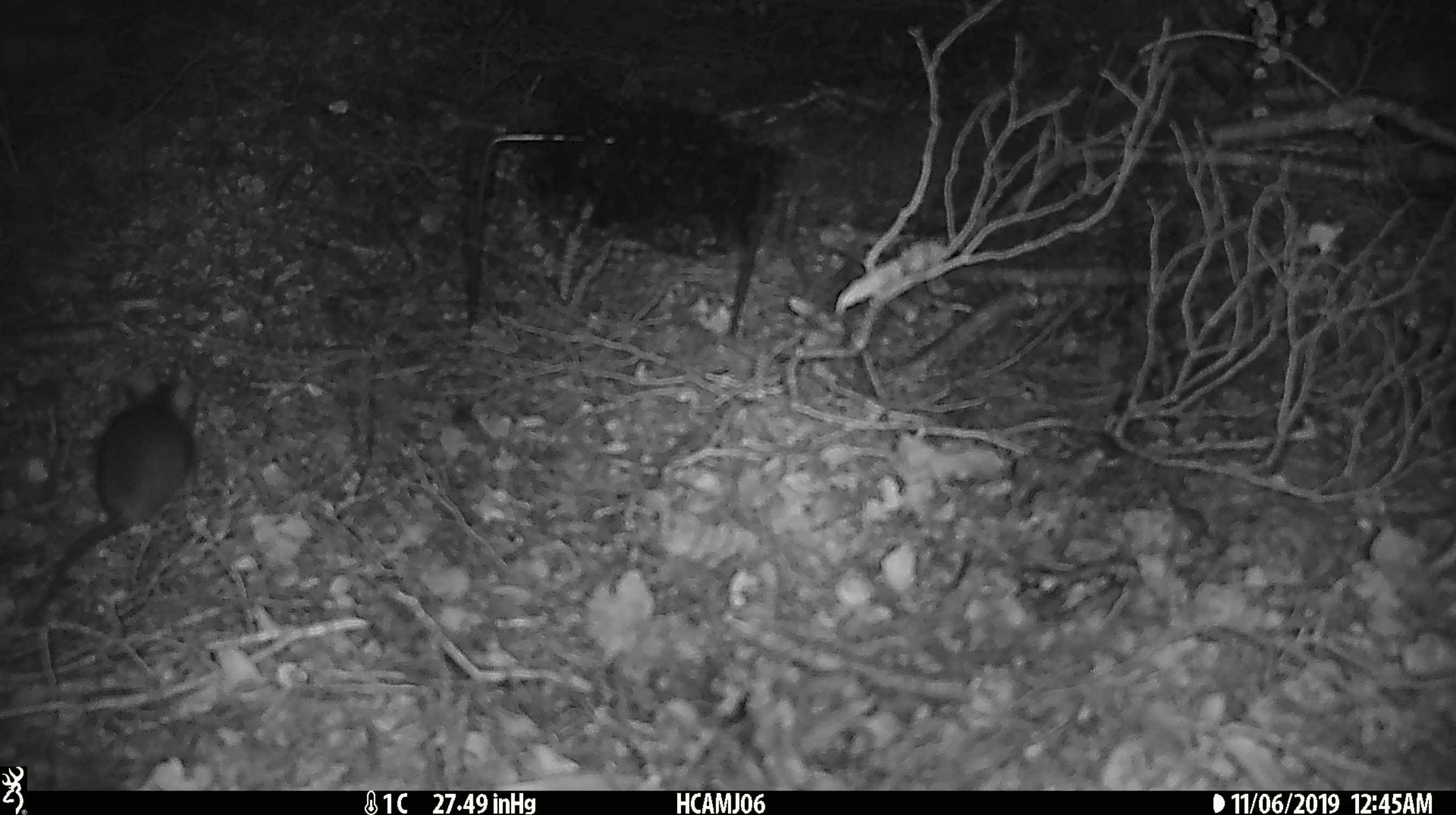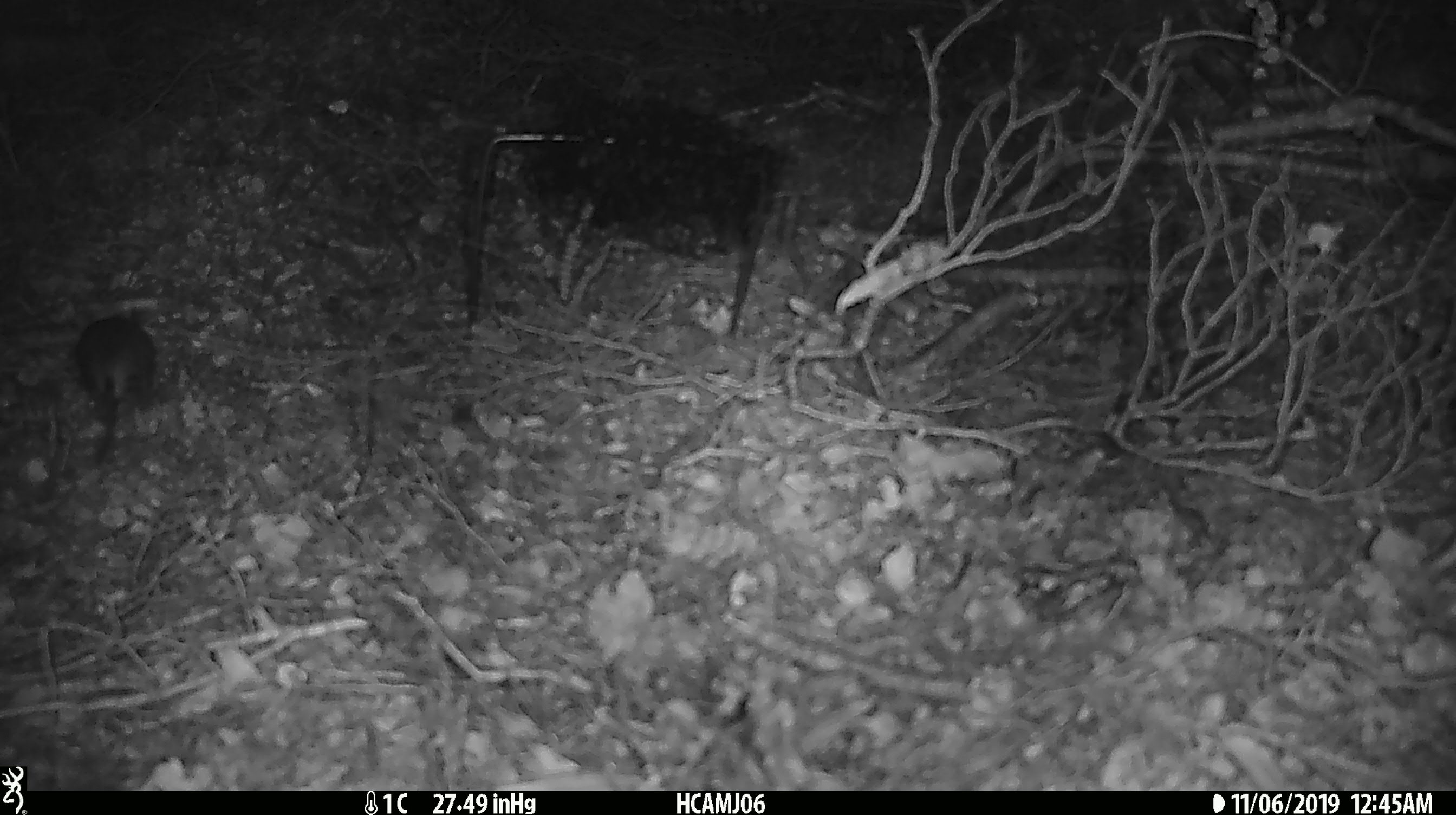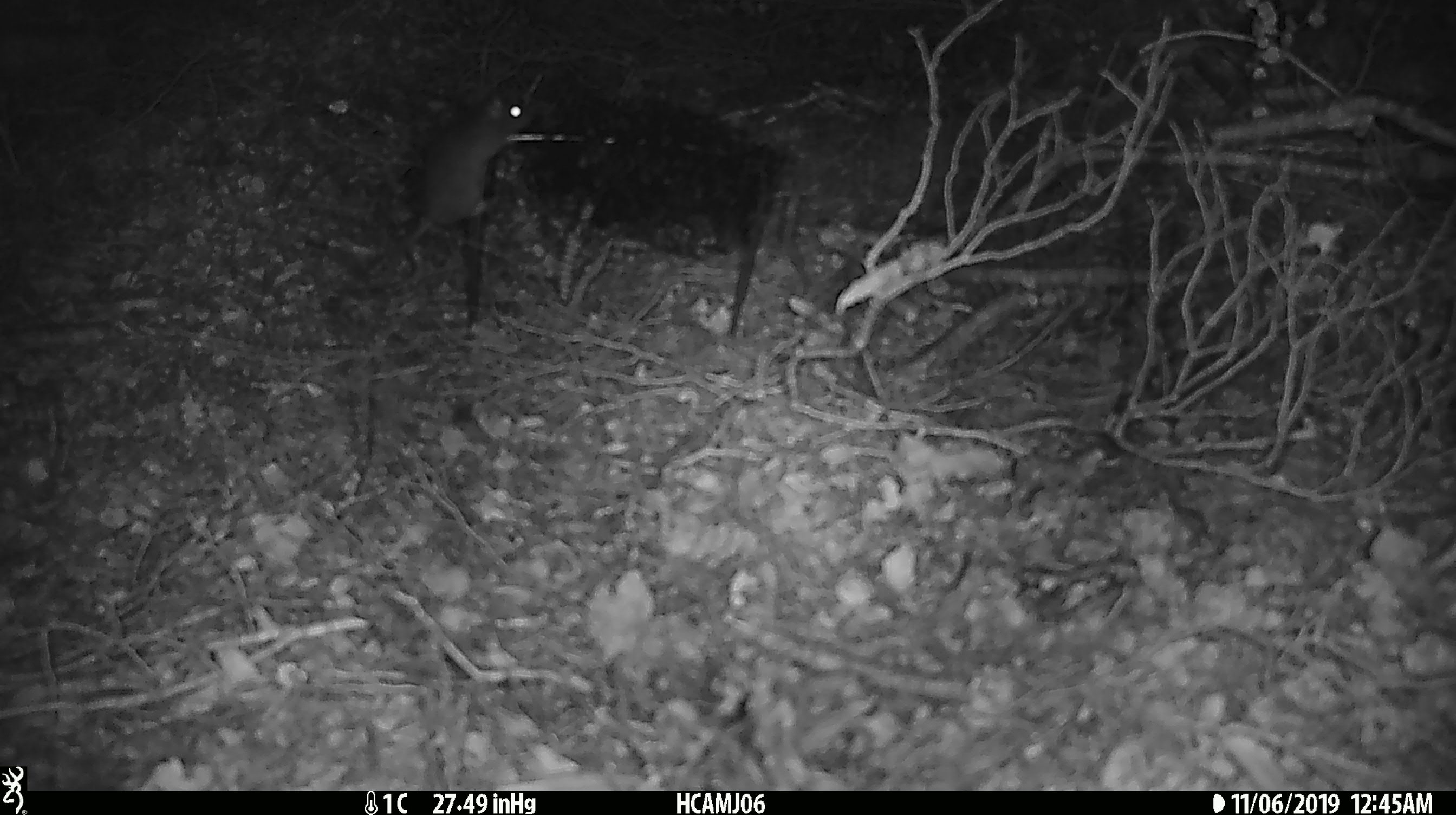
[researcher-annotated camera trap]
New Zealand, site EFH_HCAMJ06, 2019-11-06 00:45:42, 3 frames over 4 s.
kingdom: Animalia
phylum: Chordata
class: Mammalia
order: Rodentia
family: Muridae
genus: Mus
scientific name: Mus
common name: mouse